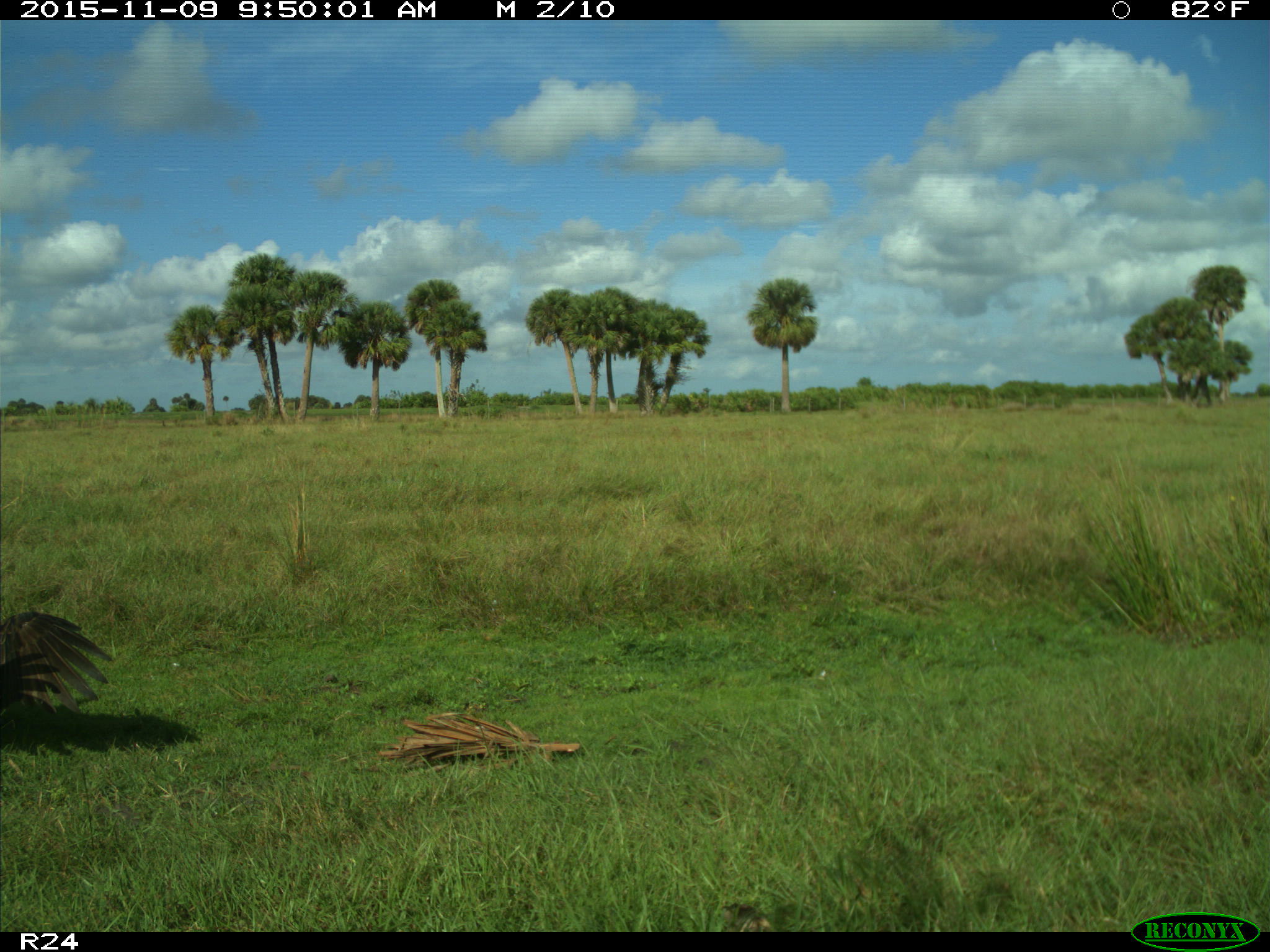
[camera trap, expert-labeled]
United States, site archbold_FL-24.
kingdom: Animalia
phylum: Chordata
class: Aves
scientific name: Aves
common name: birds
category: unidentified bird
Unidentified bird (birds) (Aves).